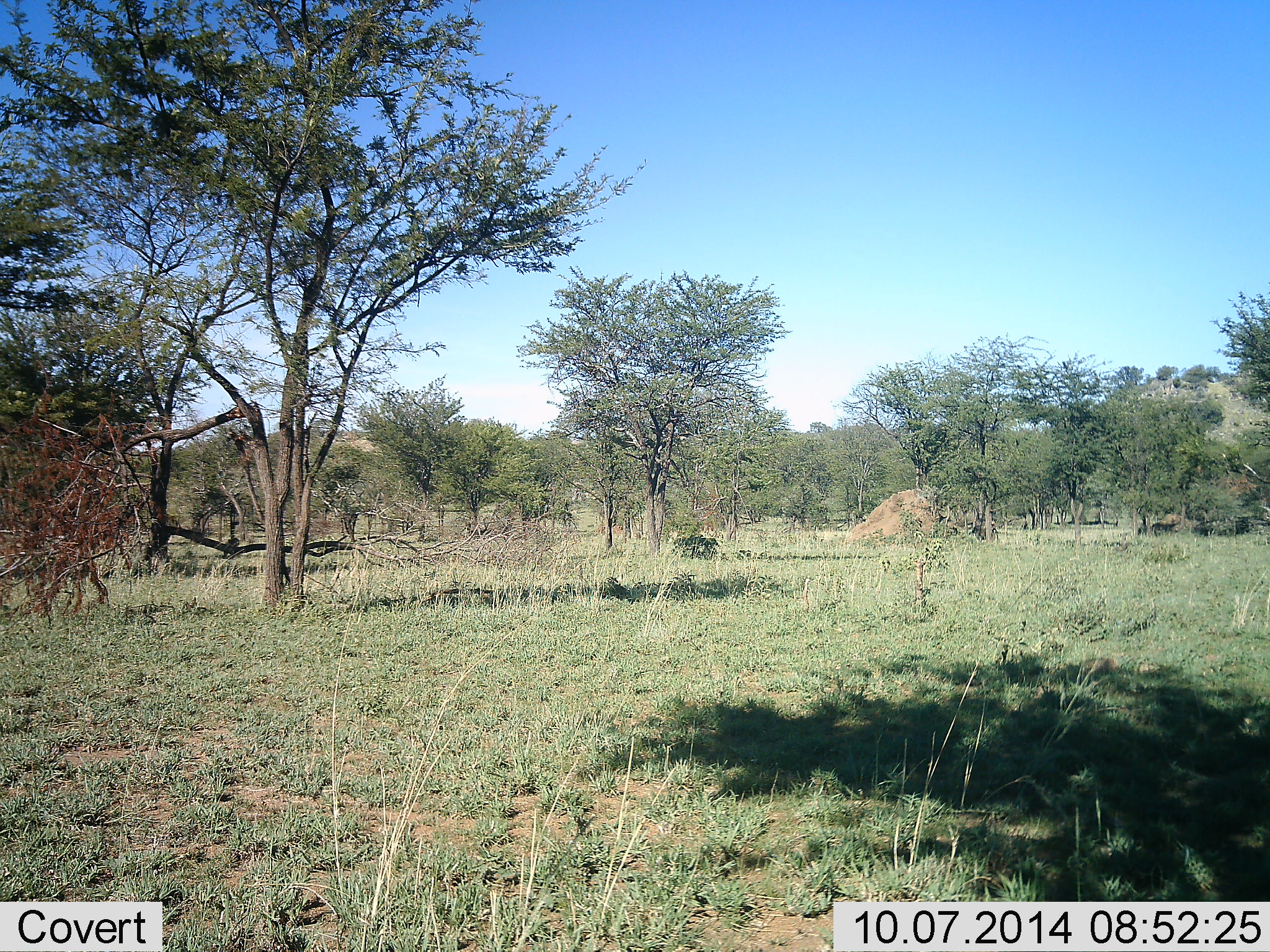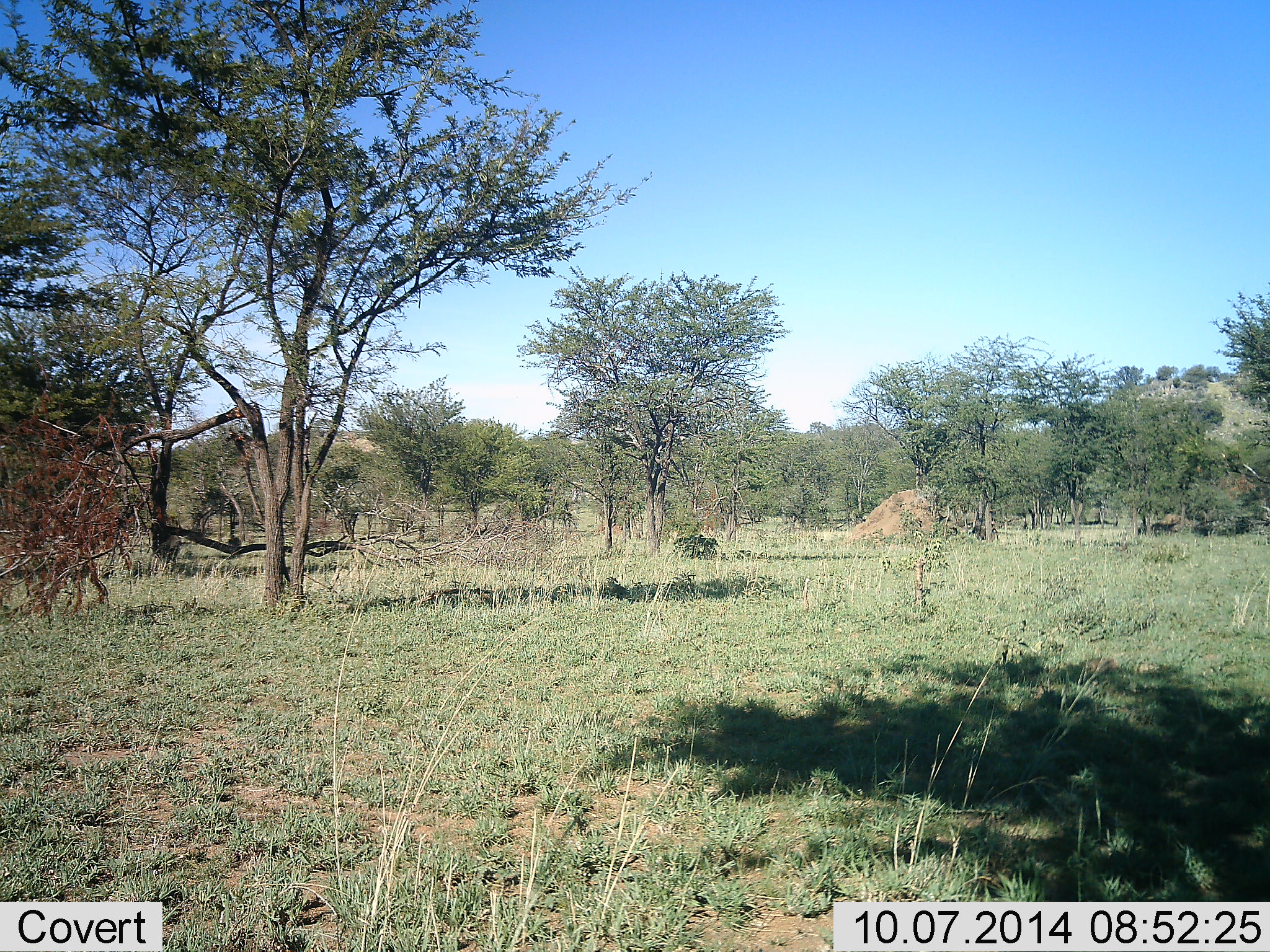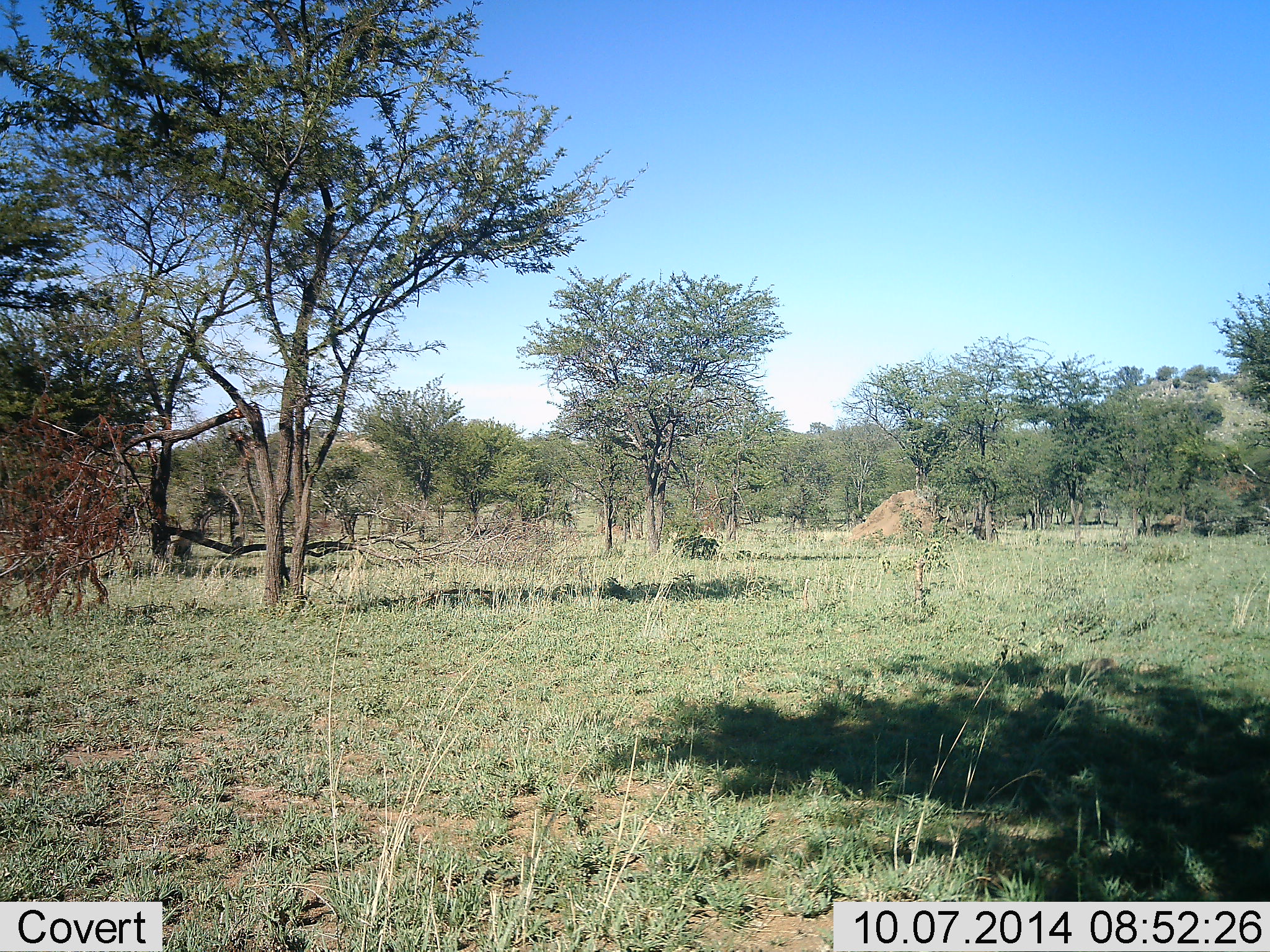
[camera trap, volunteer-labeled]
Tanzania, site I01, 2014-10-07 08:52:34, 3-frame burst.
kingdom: Animalia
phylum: Chordata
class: Mammalia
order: Artiodactyla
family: Suidae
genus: Phacochoerus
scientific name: Phacochoerus africanus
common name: warthog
Warthog (Phacochoerus africanus), count 2. Behavior (volunteer vote fractions): standing 0%, resting 0%, moving 100%, interacting 0%. Young present (vote fraction): 0%. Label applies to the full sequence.